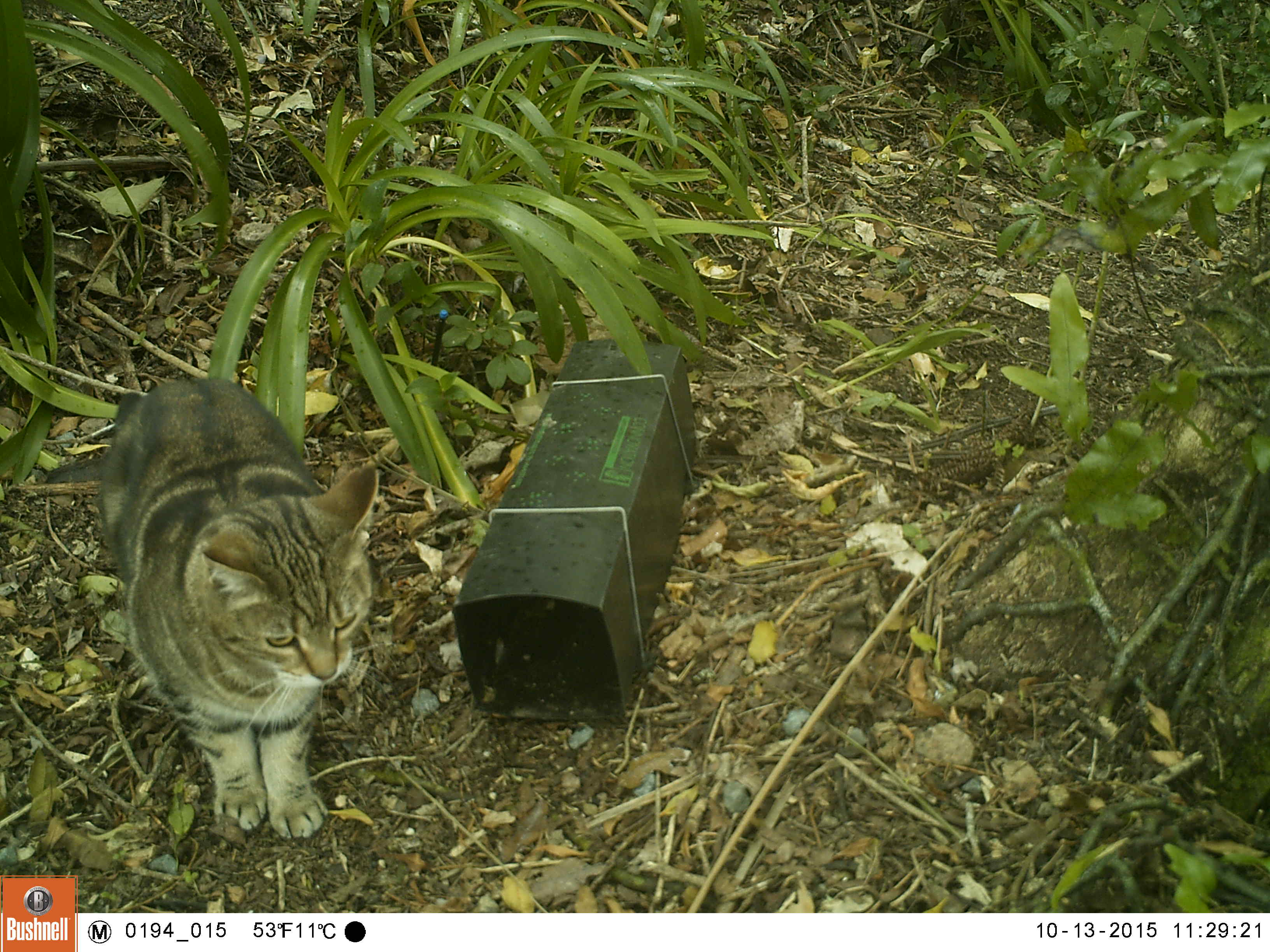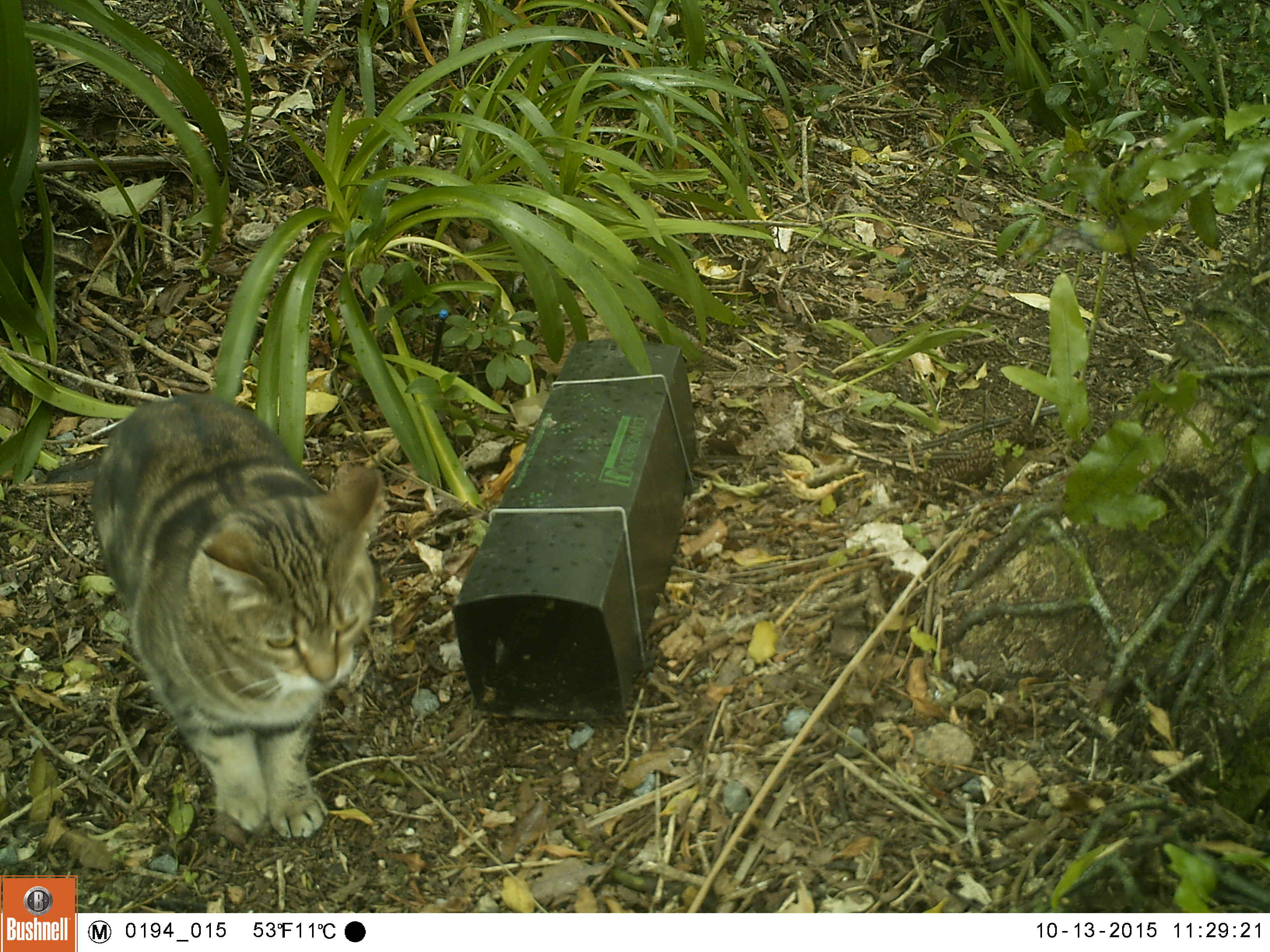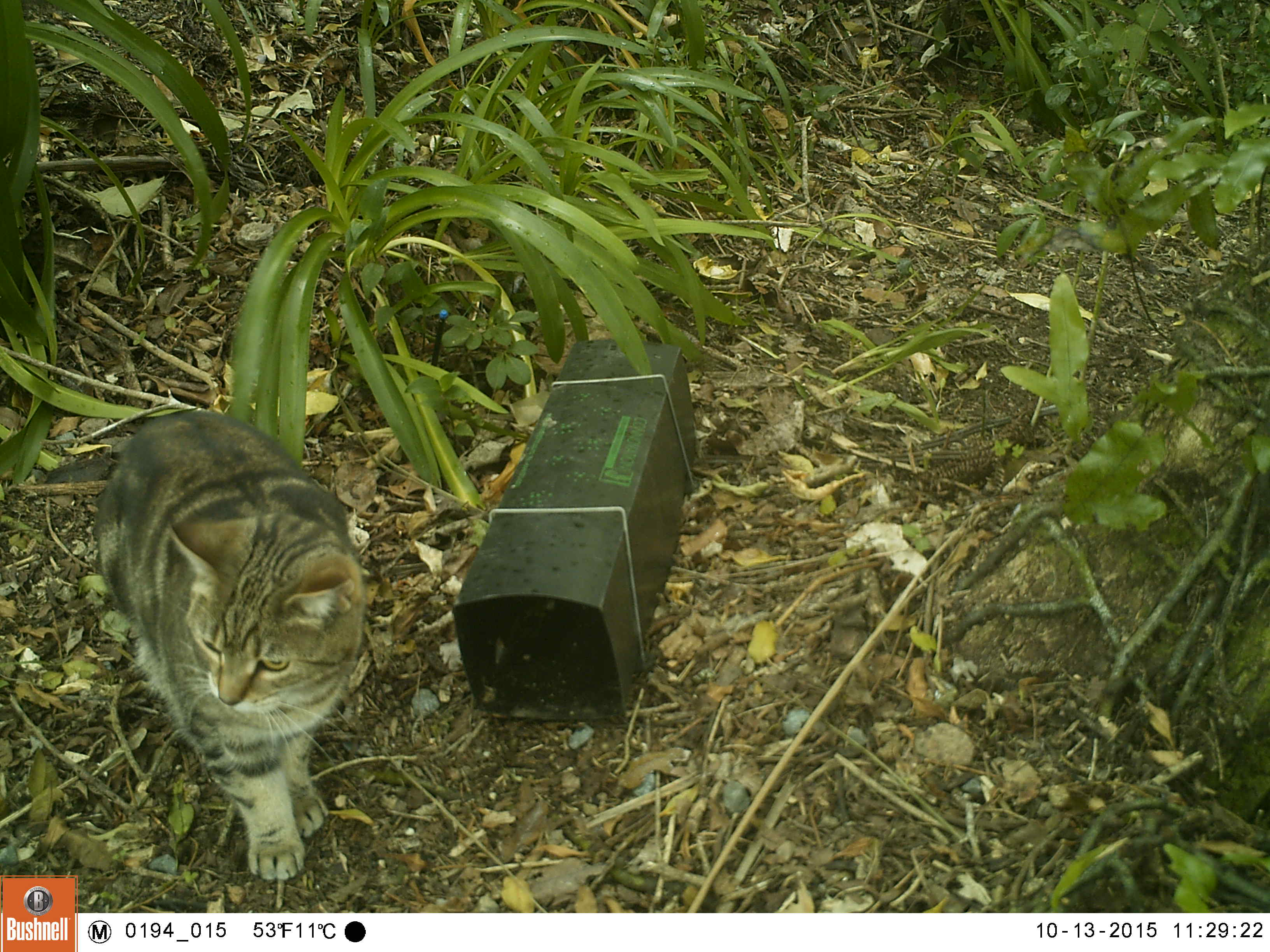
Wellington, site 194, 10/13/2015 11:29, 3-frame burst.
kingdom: Animalia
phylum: Chordata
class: Mammalia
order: Carnivora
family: Felidae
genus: Felis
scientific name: Felis catus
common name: cat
Cat (Felis catus).